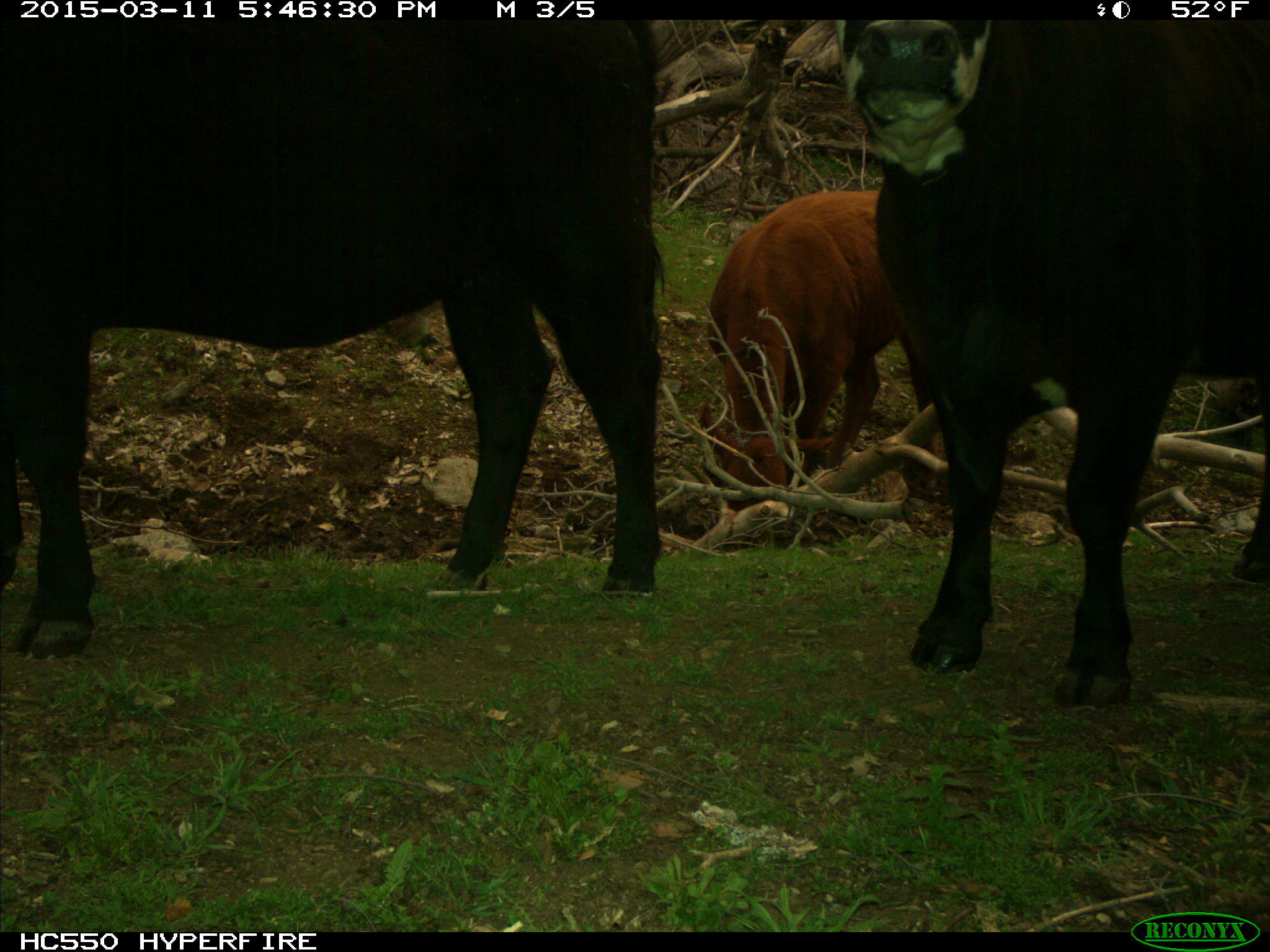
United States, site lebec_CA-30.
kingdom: Animalia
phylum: Chordata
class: Mammalia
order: Artiodactyla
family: Bovidae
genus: Bos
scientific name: Bos taurus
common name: domestic cow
Bos taurus (domestic cow).